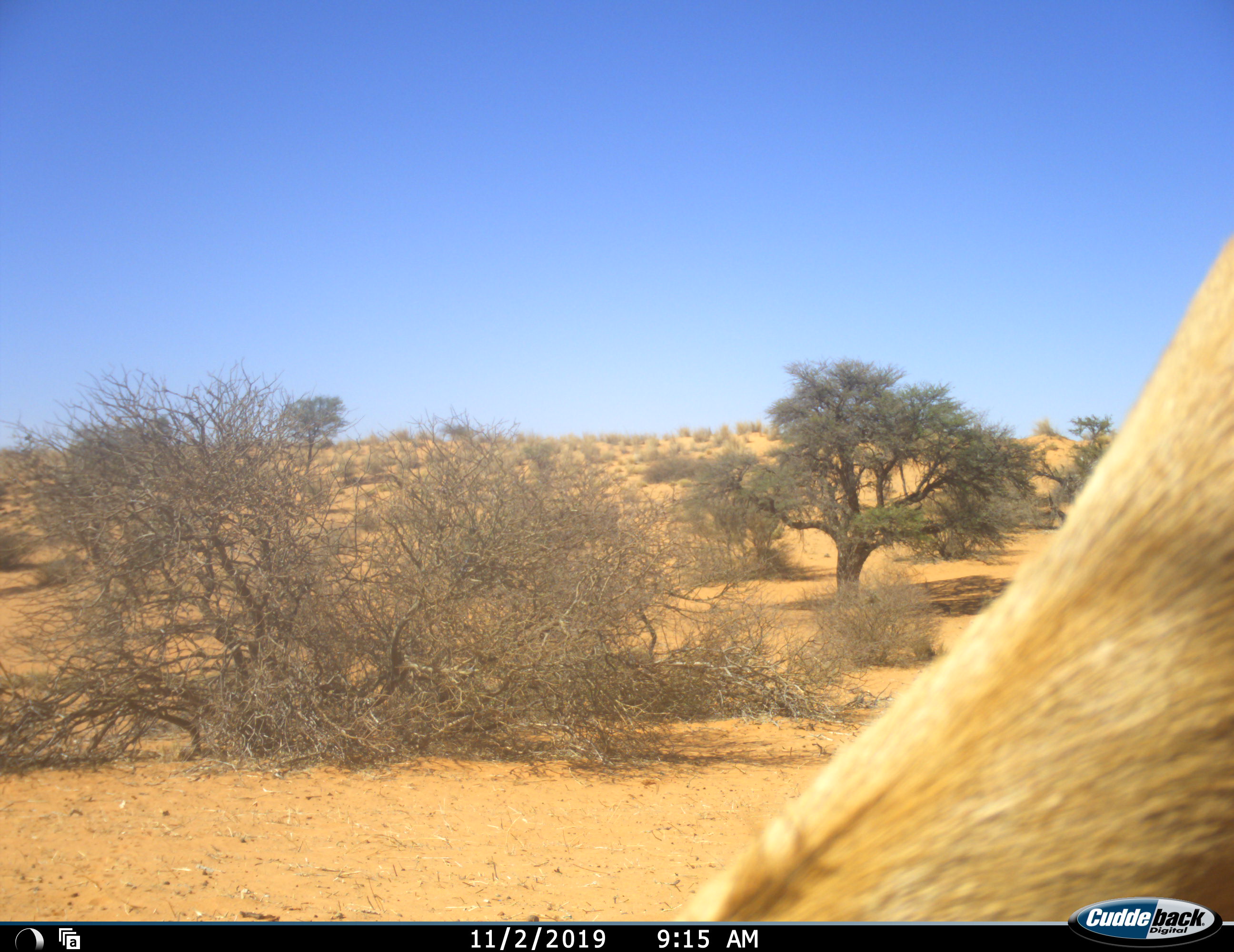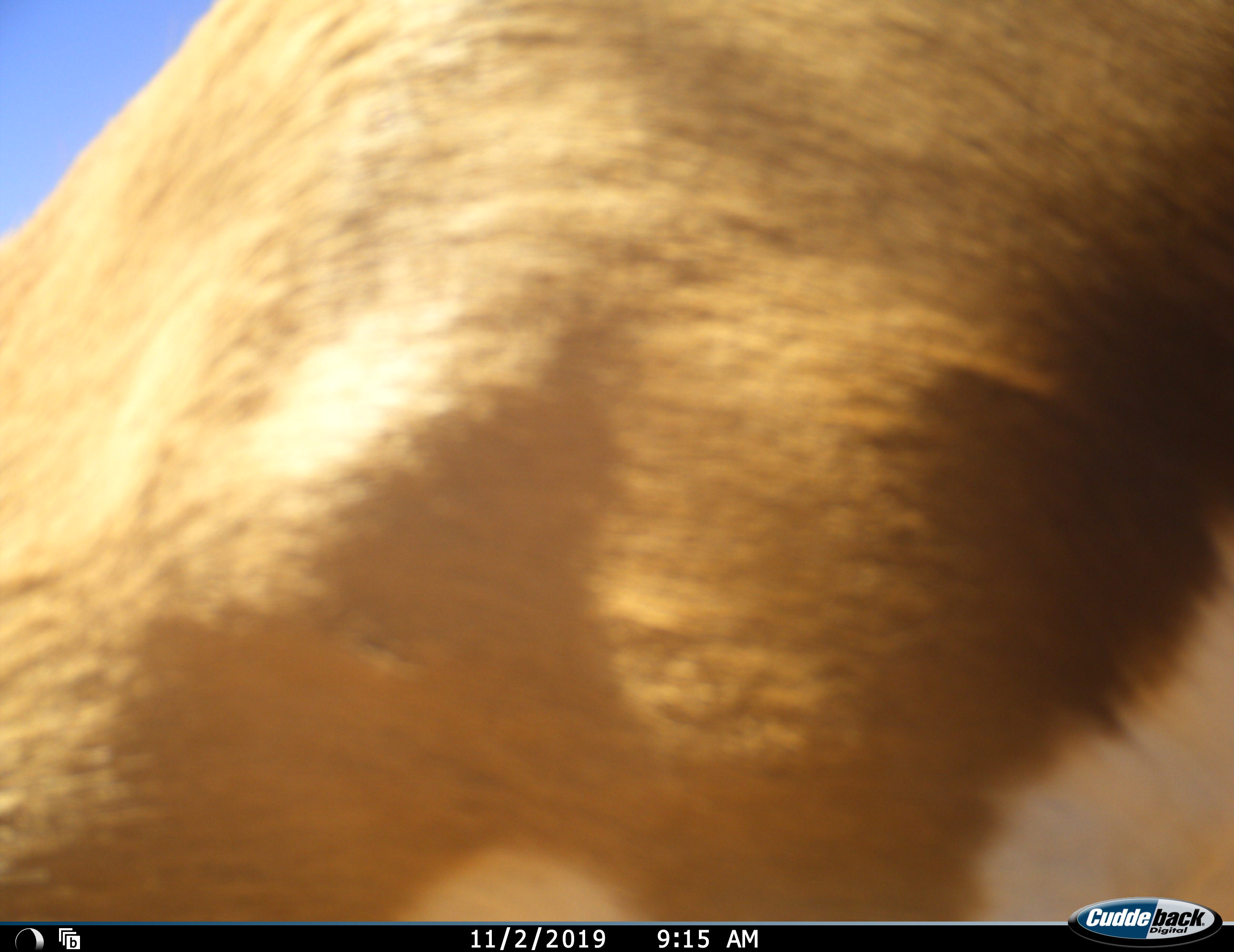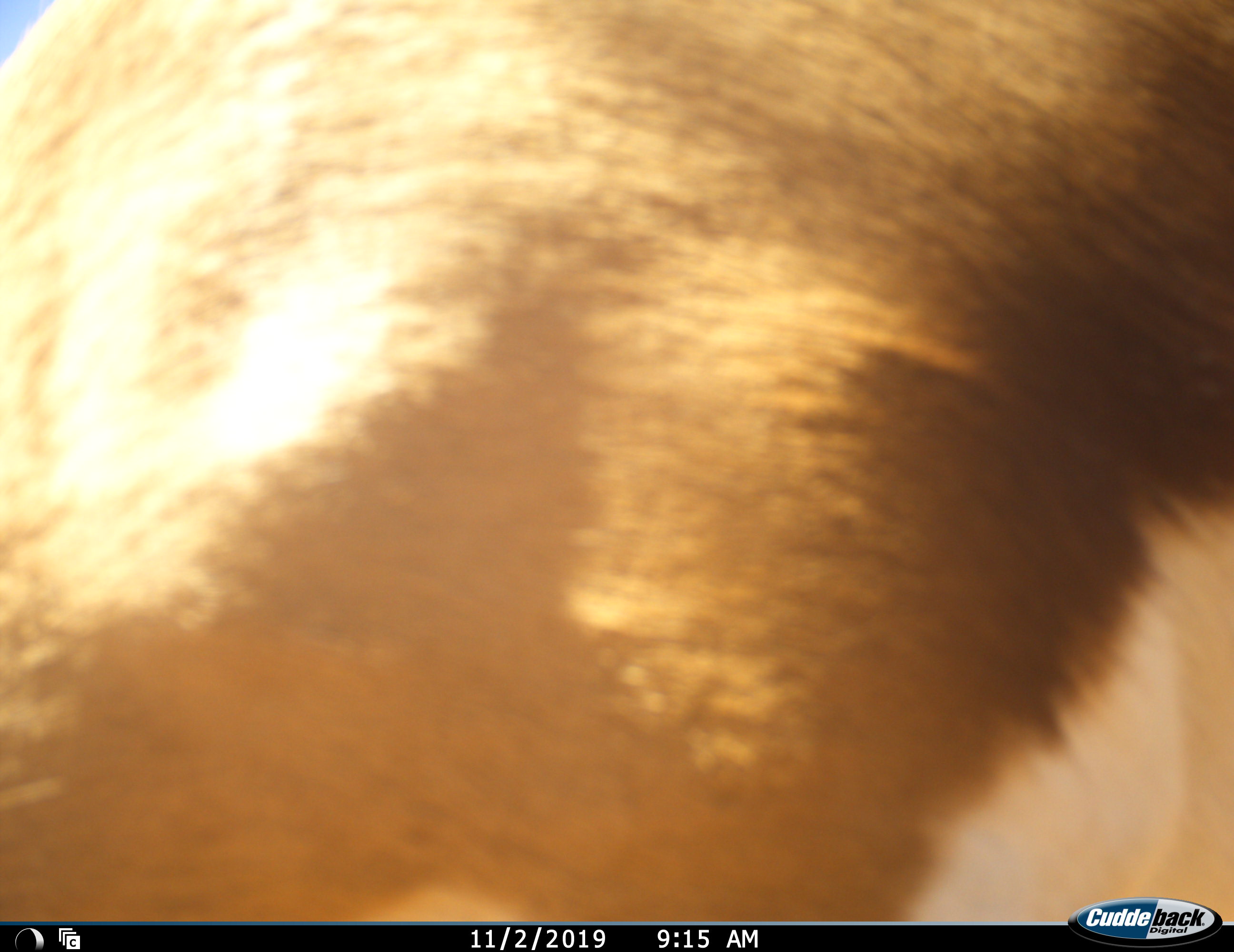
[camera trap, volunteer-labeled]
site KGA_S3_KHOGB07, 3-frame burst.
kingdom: Animalia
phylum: Chordata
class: Mammalia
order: Artiodactyla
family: Bovidae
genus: Antidorcas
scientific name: Antidorcas marsupialis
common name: springbok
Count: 1.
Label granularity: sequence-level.